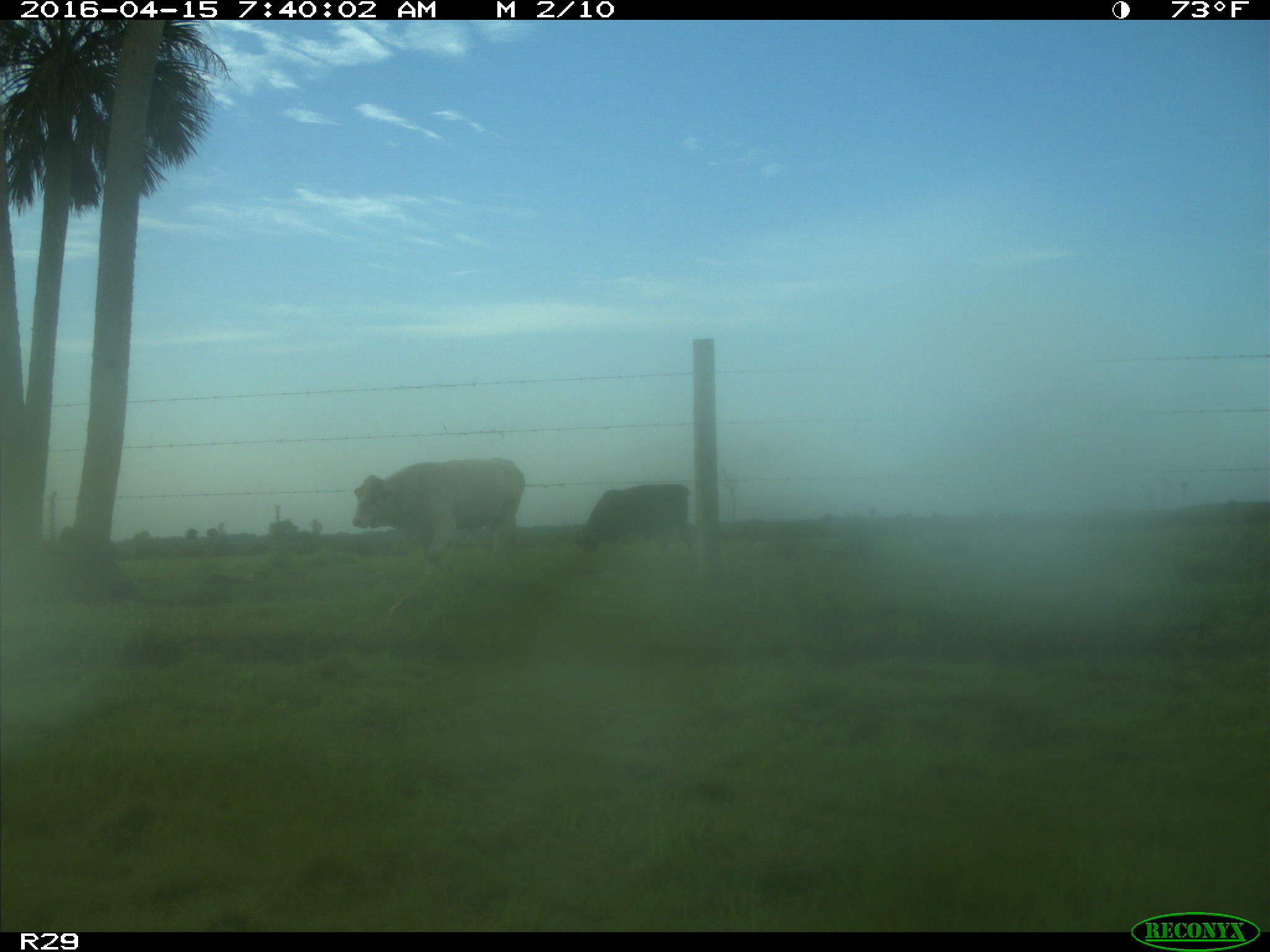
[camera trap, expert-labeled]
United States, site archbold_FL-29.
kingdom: Animalia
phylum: Chordata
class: Mammalia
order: Artiodactyla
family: Bovidae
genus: Bos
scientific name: Bos taurus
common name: domestic cow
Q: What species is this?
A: Bos taurus (domestic cow).